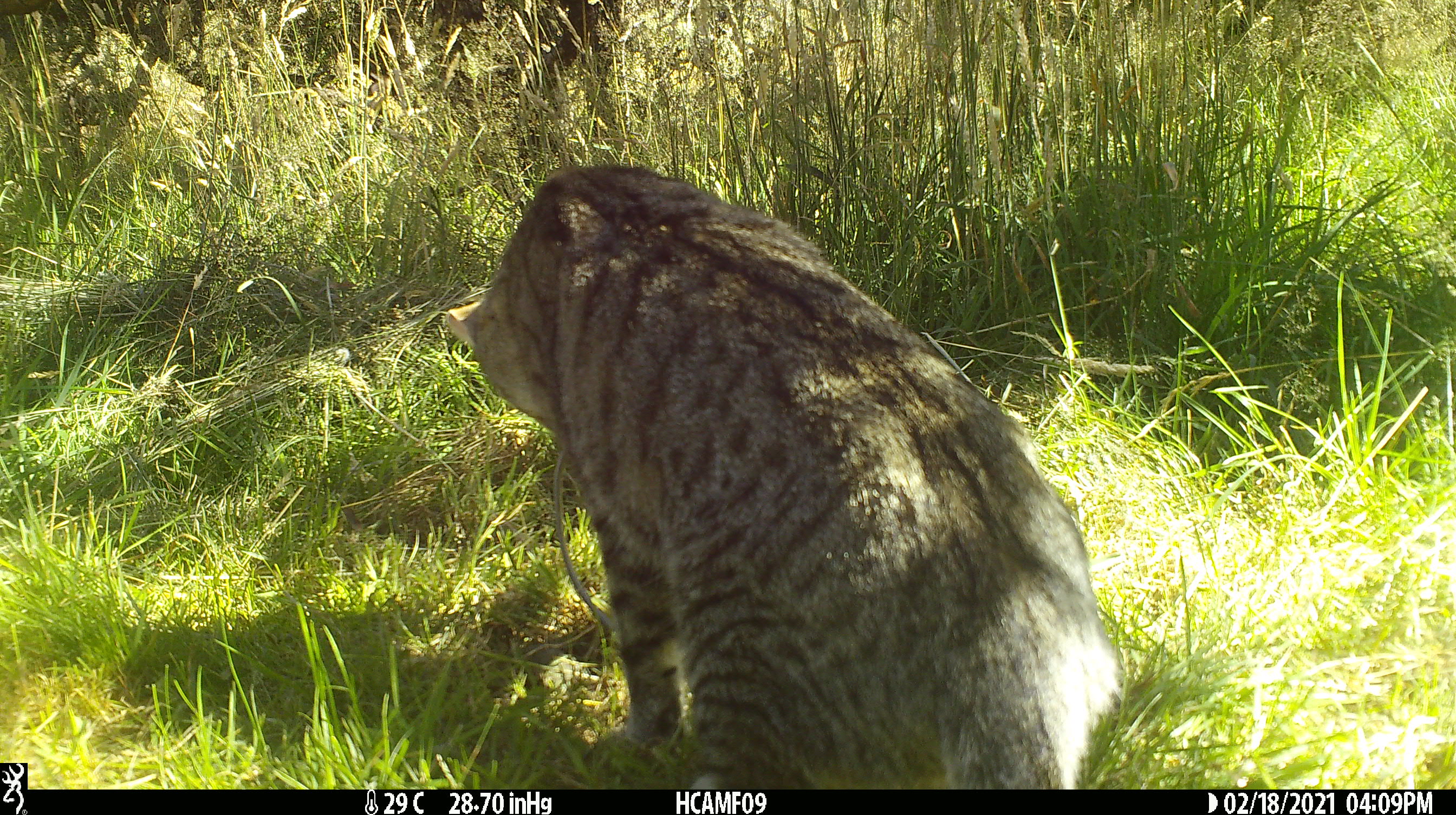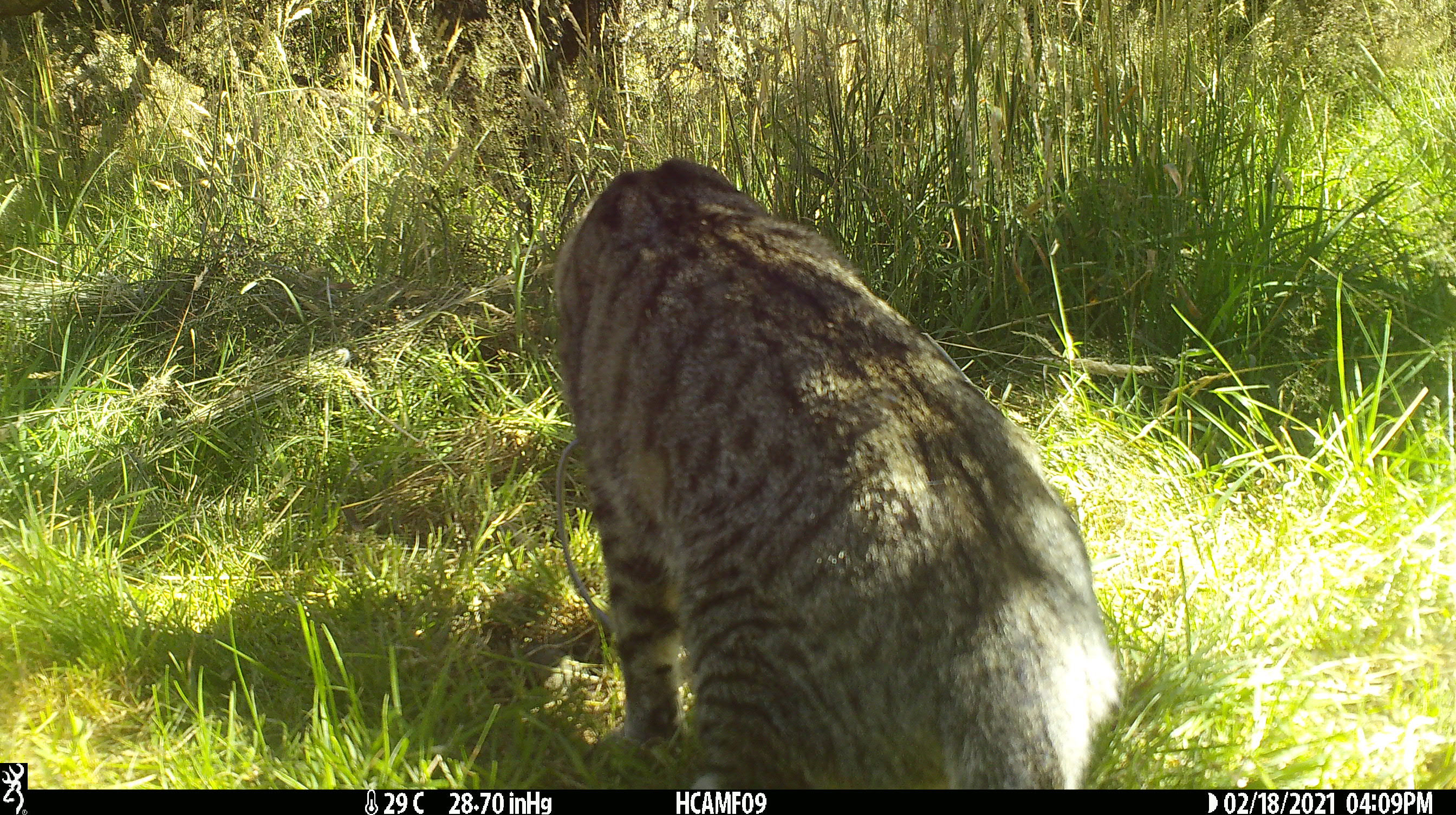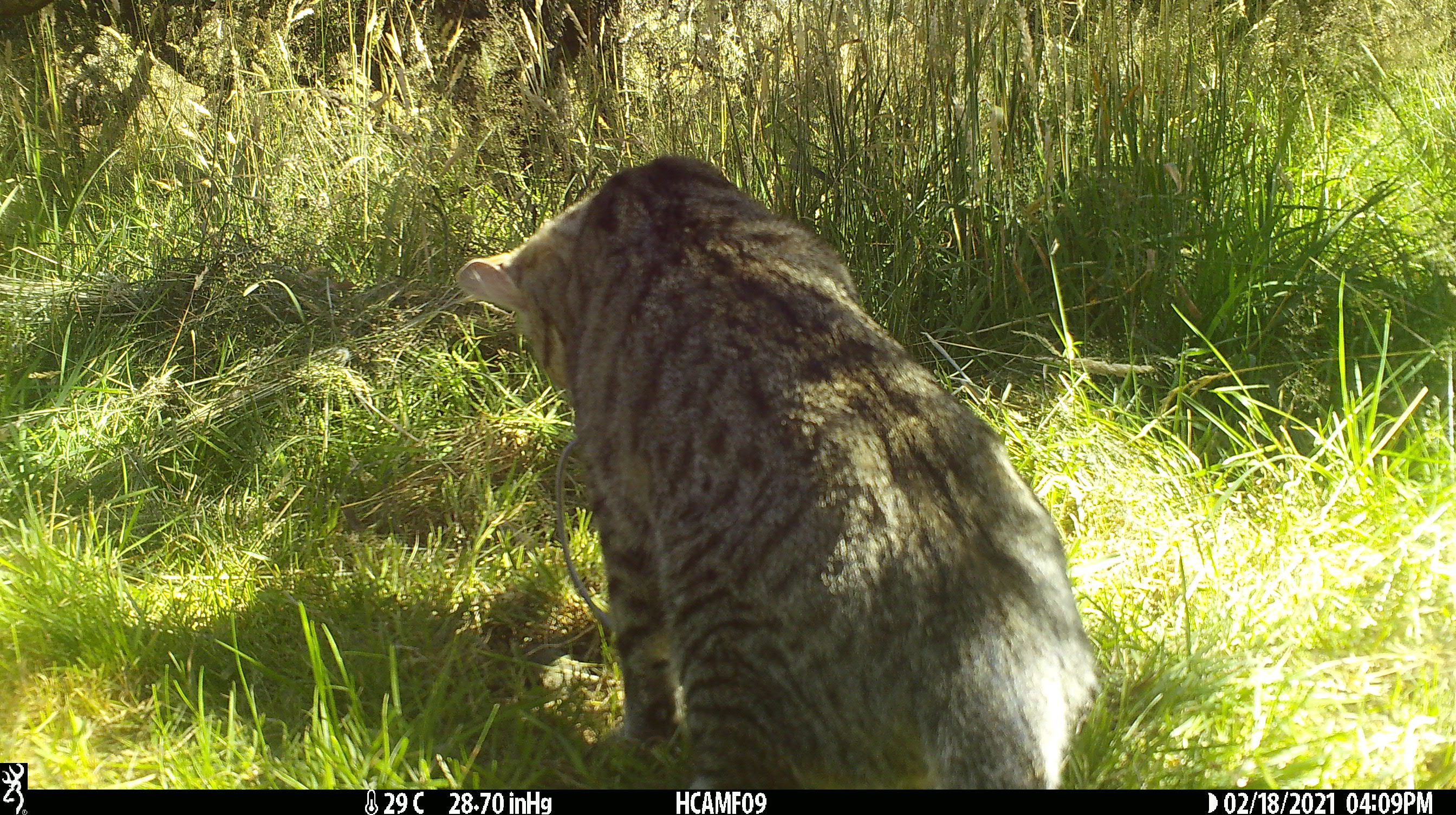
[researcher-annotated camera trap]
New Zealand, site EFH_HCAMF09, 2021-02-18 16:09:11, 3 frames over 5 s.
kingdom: Animalia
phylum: Chordata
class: Mammalia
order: Carnivora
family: Felidae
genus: Felis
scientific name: Felis catus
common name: domestic cat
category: cat